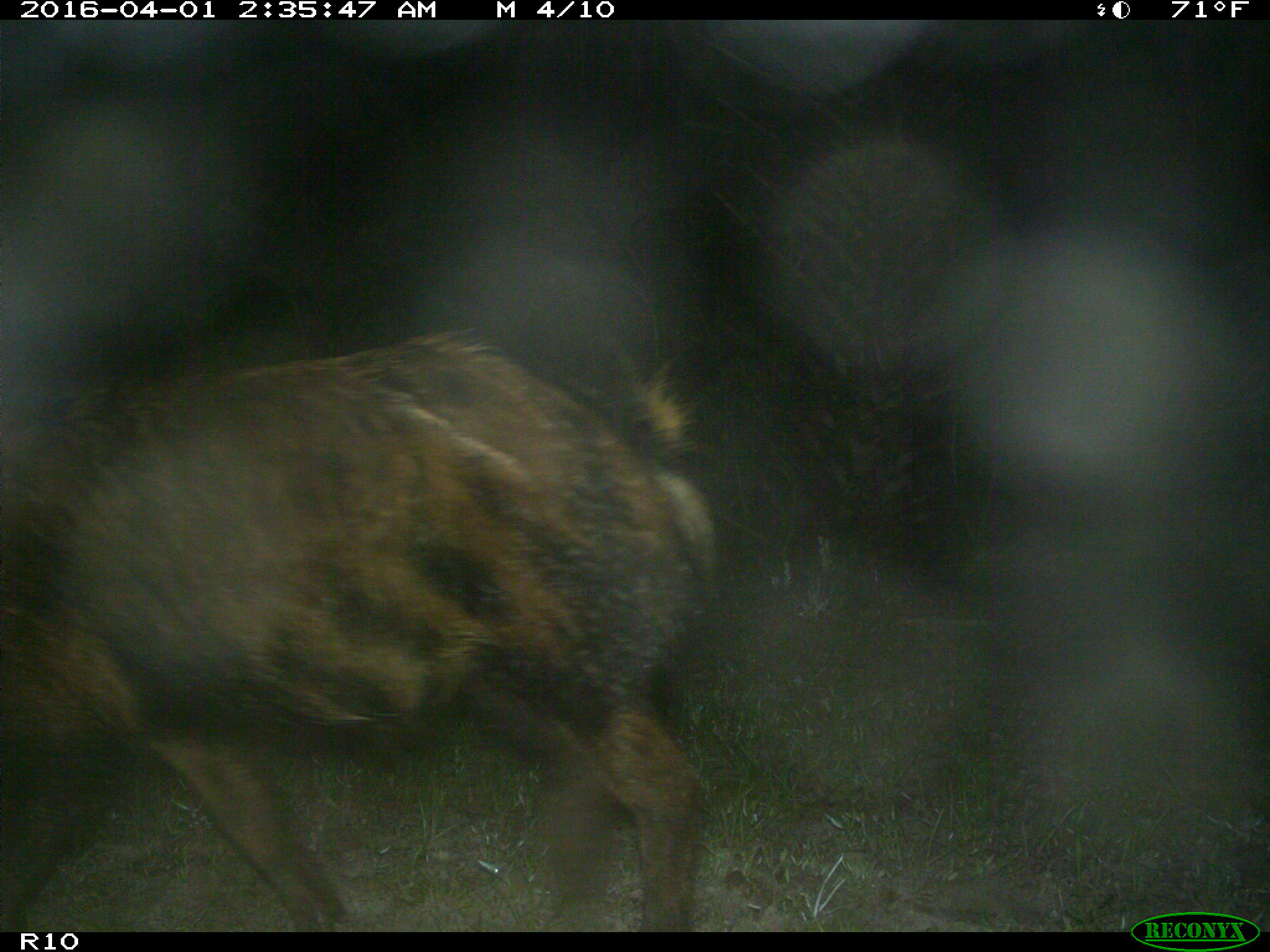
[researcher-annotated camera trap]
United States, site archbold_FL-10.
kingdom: Animalia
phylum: Chordata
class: Mammalia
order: Artiodactyla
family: Suidae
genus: Sus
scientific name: Sus scrofa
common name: wild boar